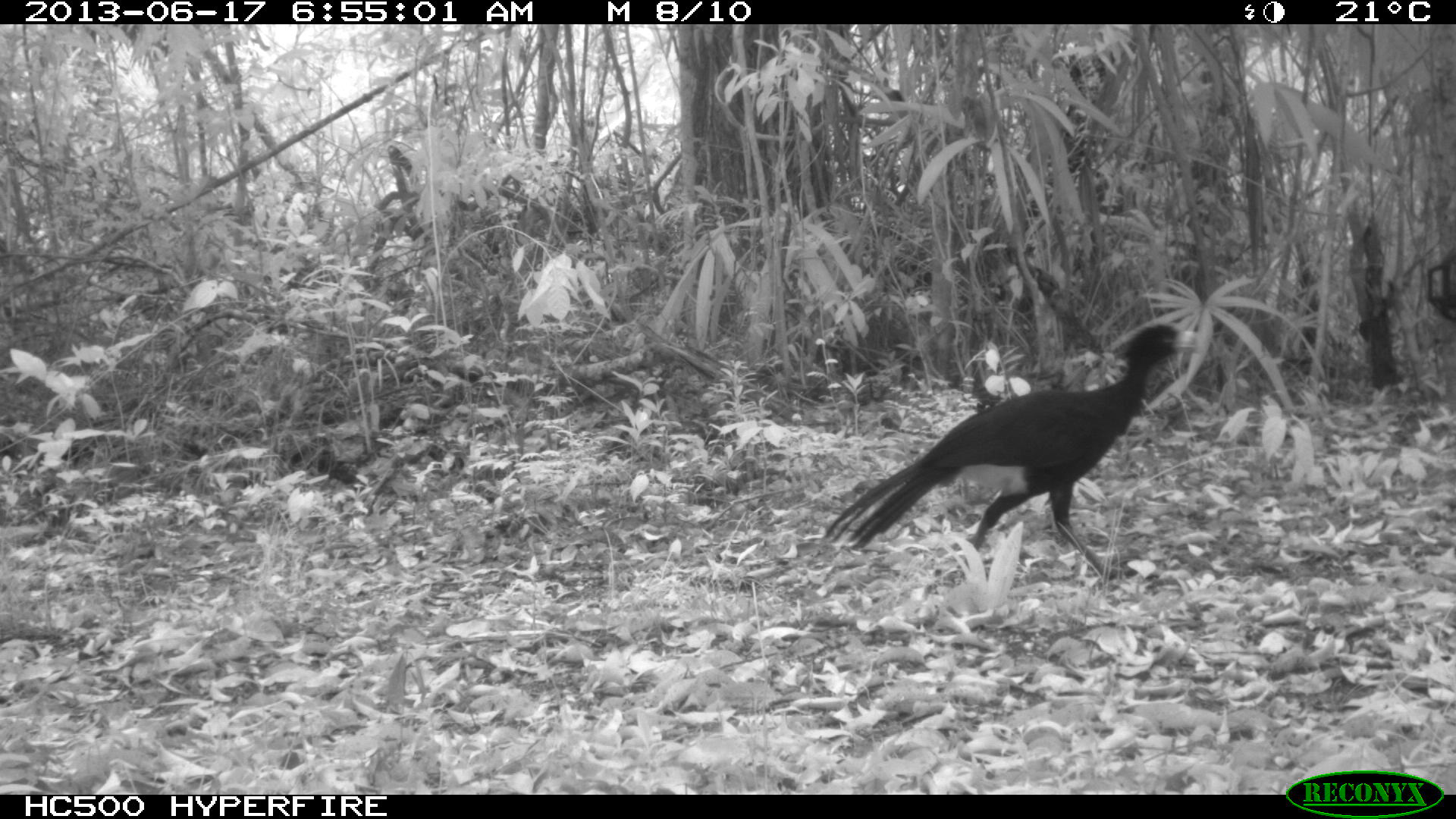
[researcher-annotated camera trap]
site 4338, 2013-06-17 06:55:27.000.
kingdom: Animalia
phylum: Chordata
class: Aves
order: Galliformes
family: Cracidae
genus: Crax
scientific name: Crax rubra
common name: great curassow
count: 1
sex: male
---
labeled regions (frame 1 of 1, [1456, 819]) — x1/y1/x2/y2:
crax rubra: 820/323/1202/582